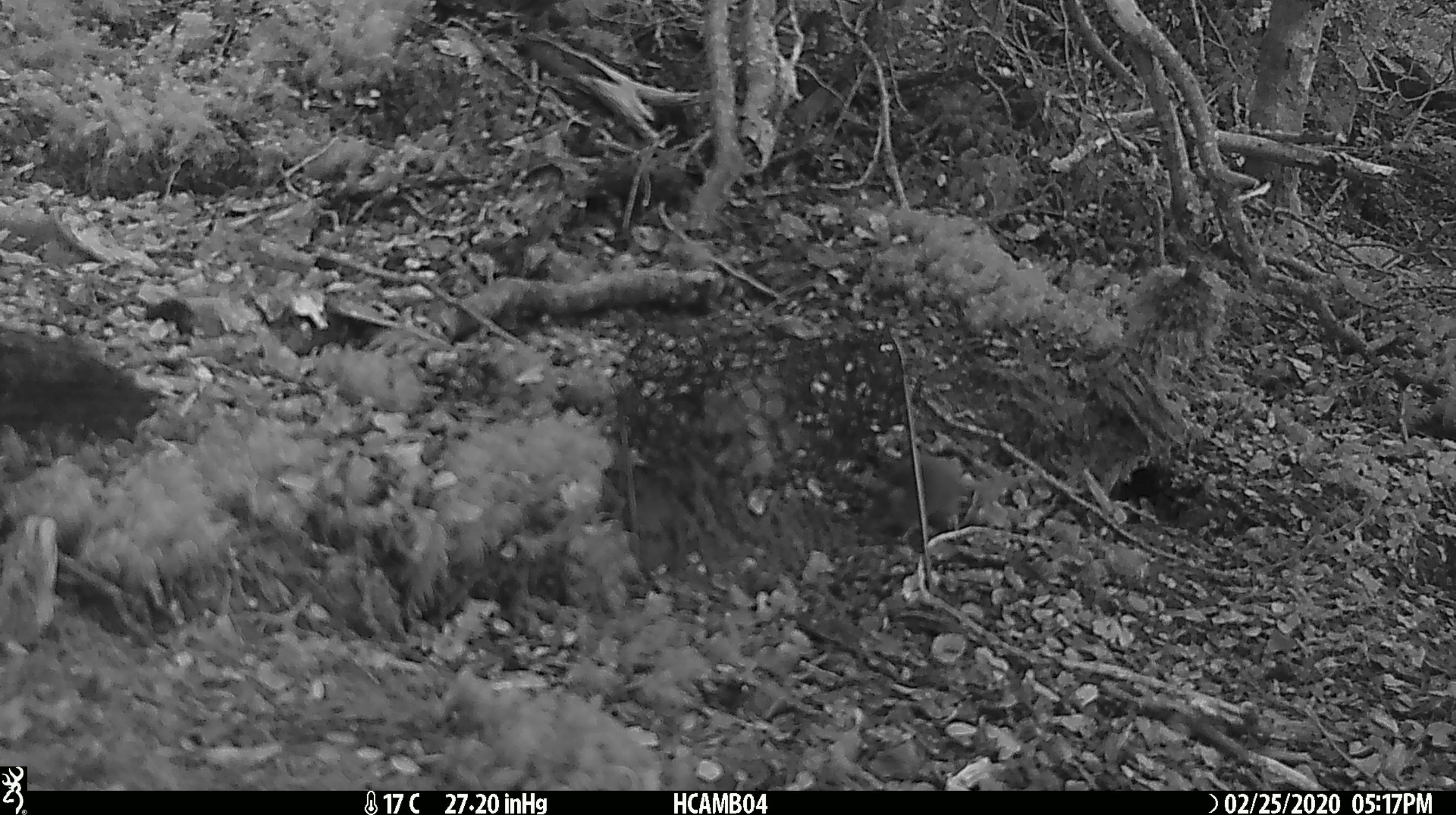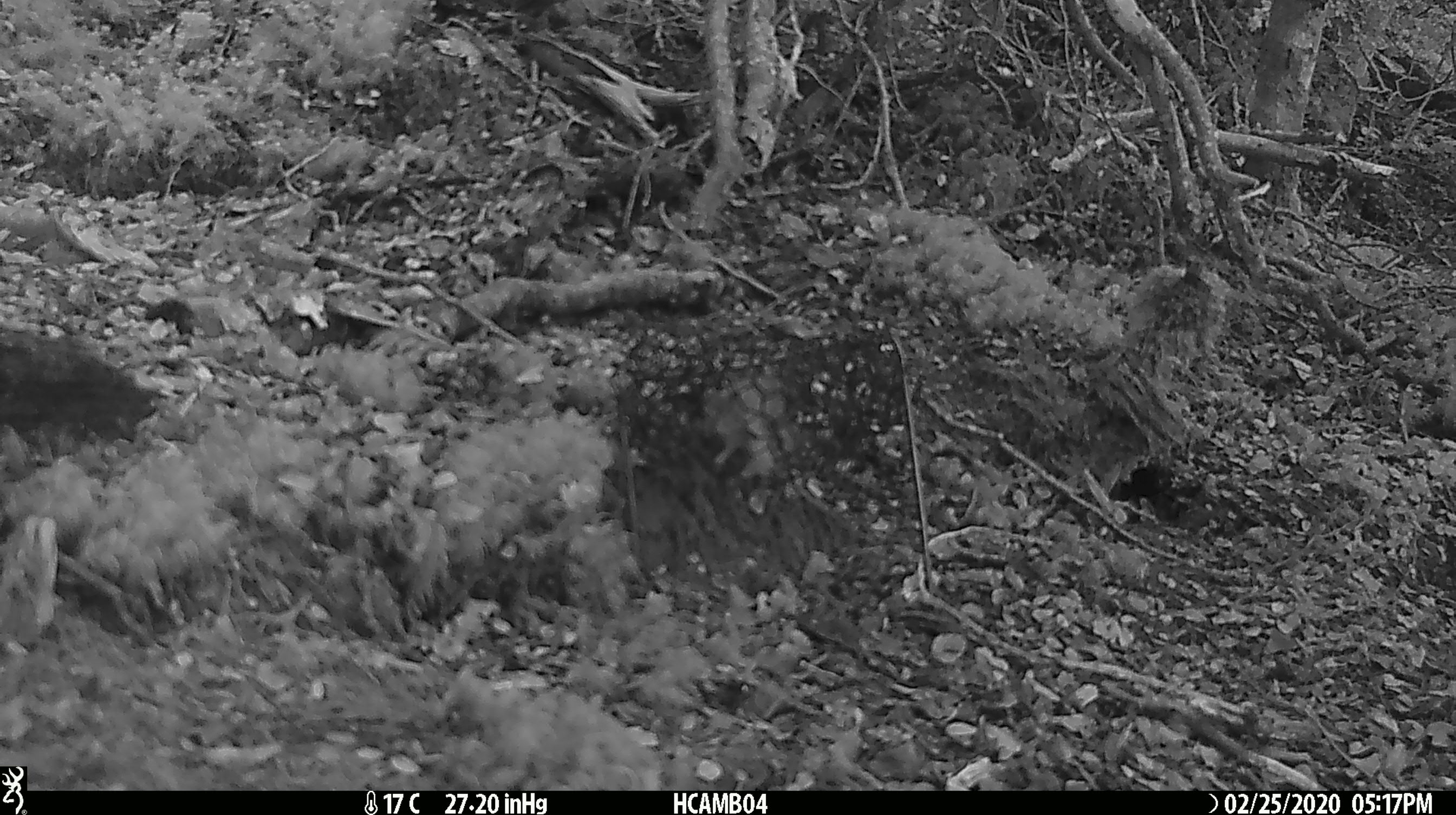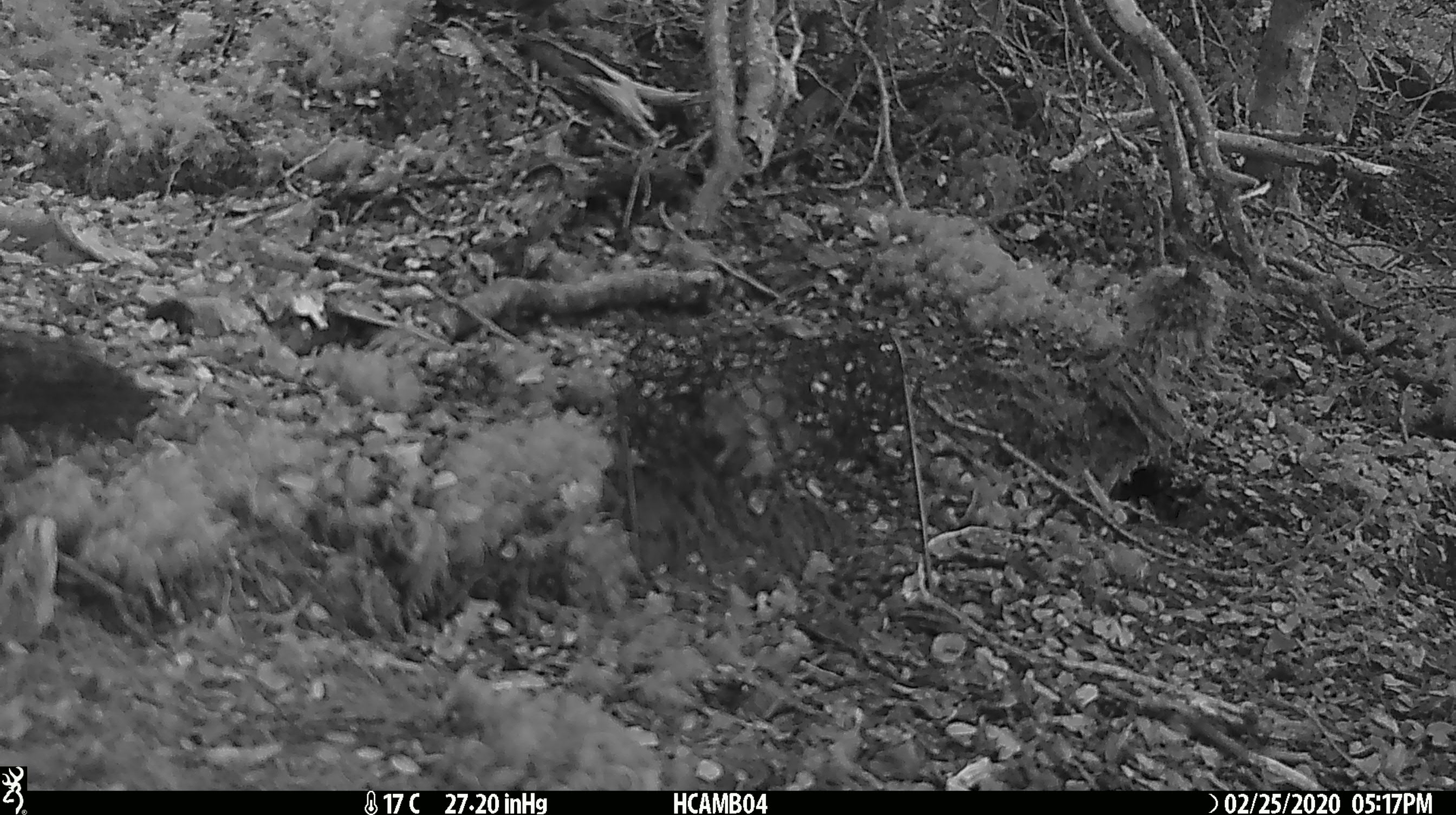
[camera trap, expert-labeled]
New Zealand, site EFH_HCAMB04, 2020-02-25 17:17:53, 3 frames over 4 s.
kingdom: Animalia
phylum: Chordata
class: Mammalia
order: Rodentia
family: Muridae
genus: Mus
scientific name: Mus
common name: mouse